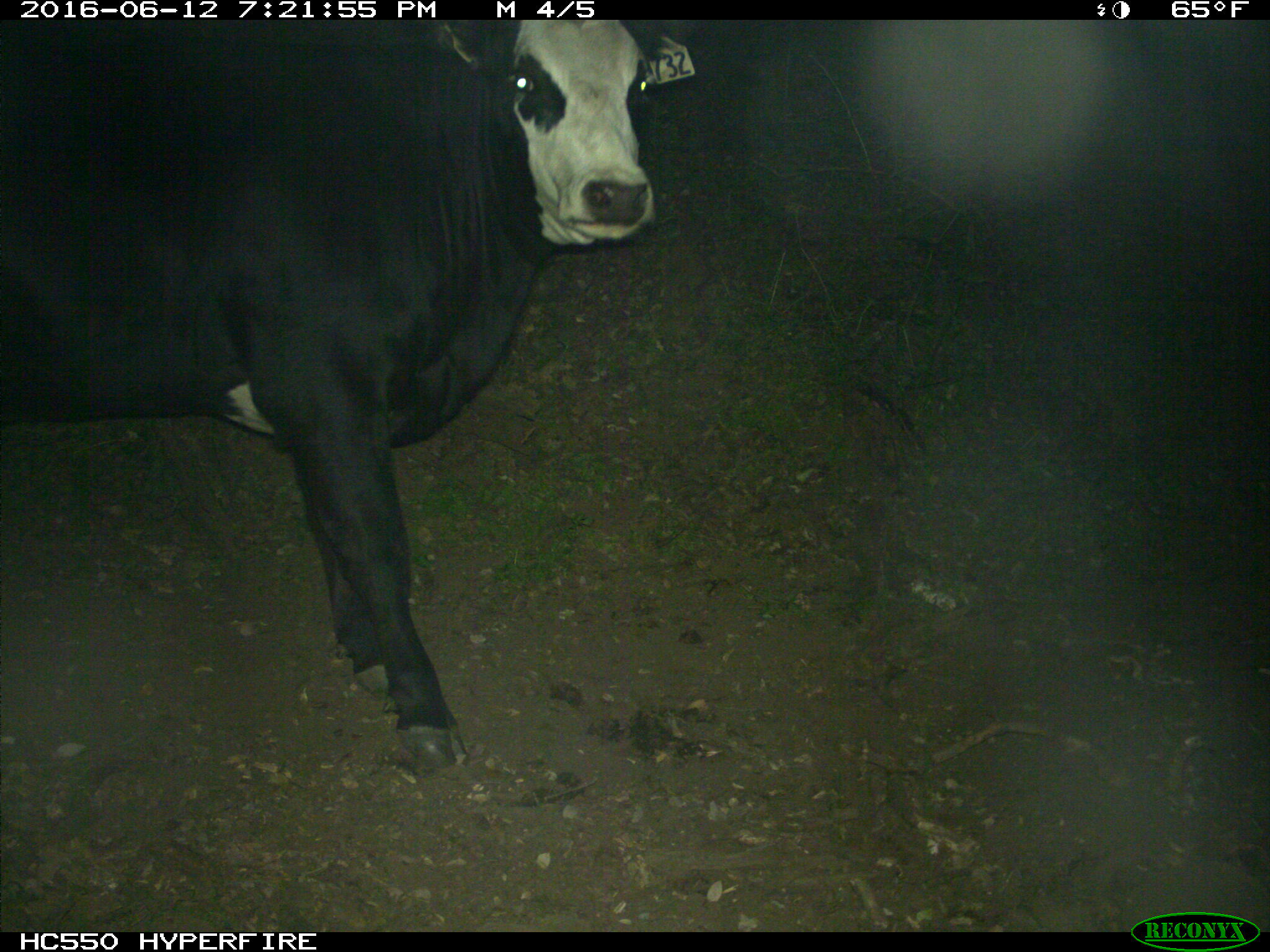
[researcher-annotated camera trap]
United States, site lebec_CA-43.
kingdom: Animalia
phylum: Chordata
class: Mammalia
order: Artiodactyla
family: Bovidae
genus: Bos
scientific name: Bos taurus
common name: domestic cow